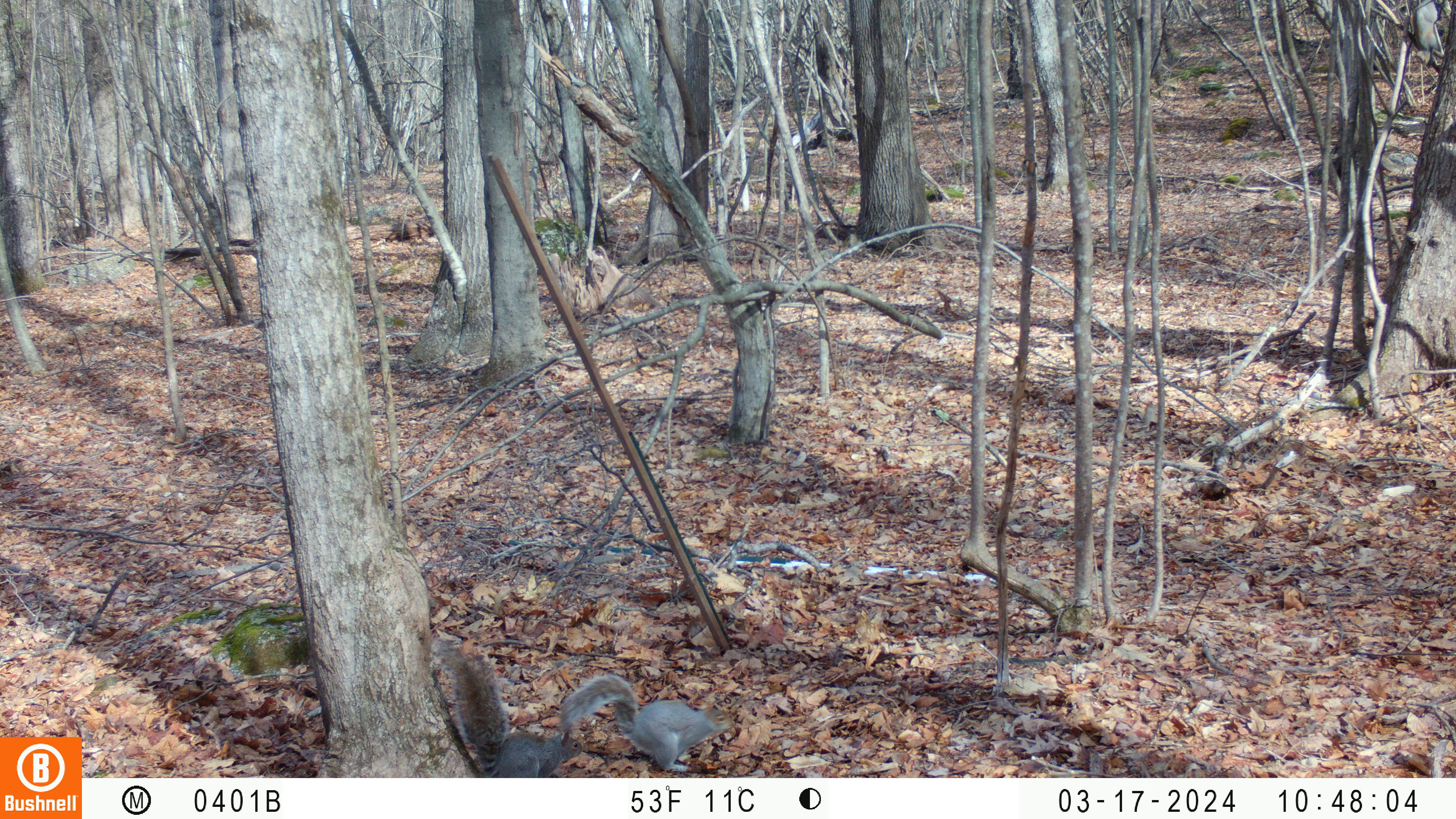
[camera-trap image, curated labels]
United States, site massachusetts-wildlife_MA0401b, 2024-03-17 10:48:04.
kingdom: Animalia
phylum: Chordata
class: Mammalia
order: Rodentia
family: Sciuridae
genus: Sciurus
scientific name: Sciurus carolinensis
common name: gray squirrel